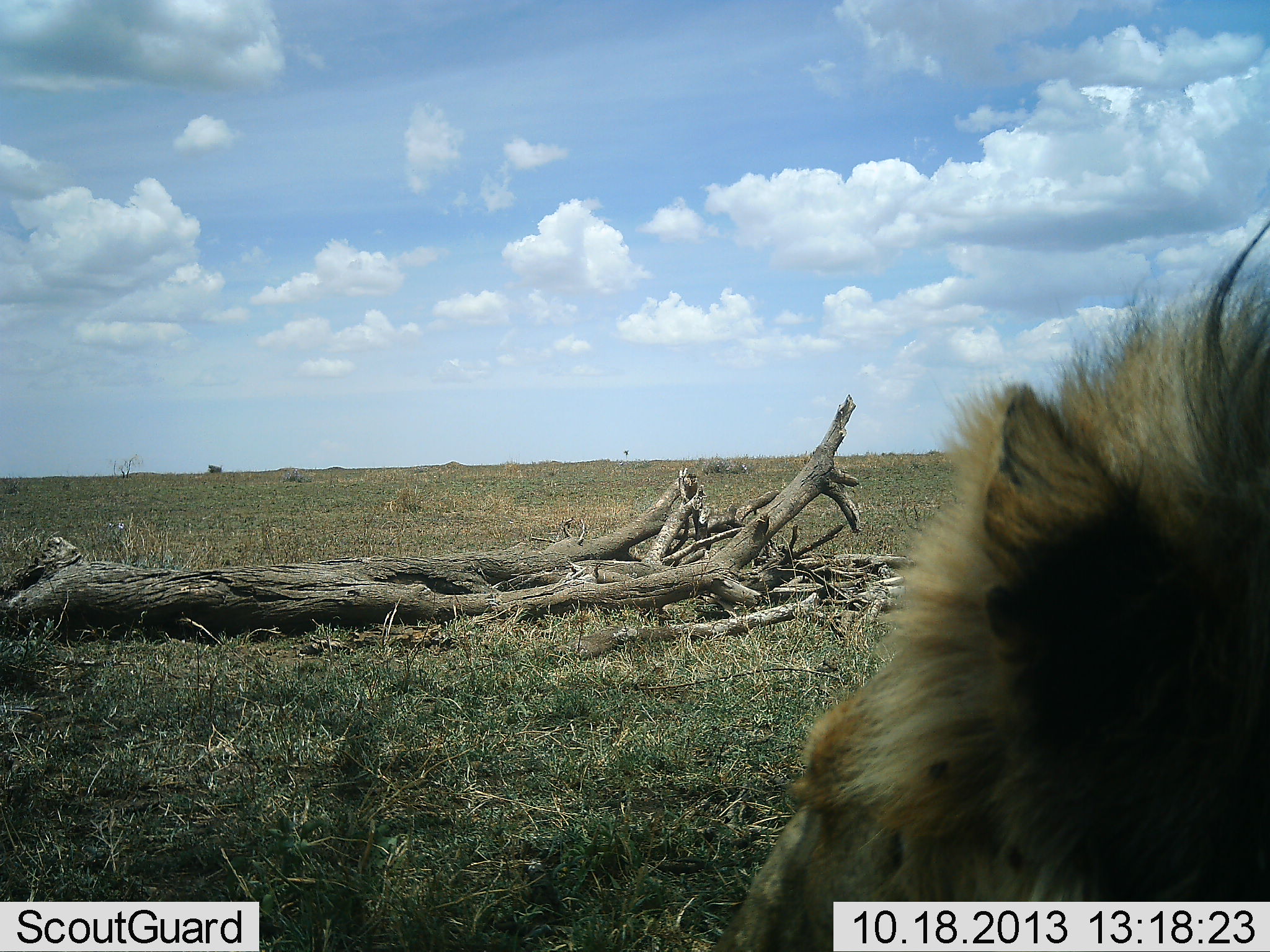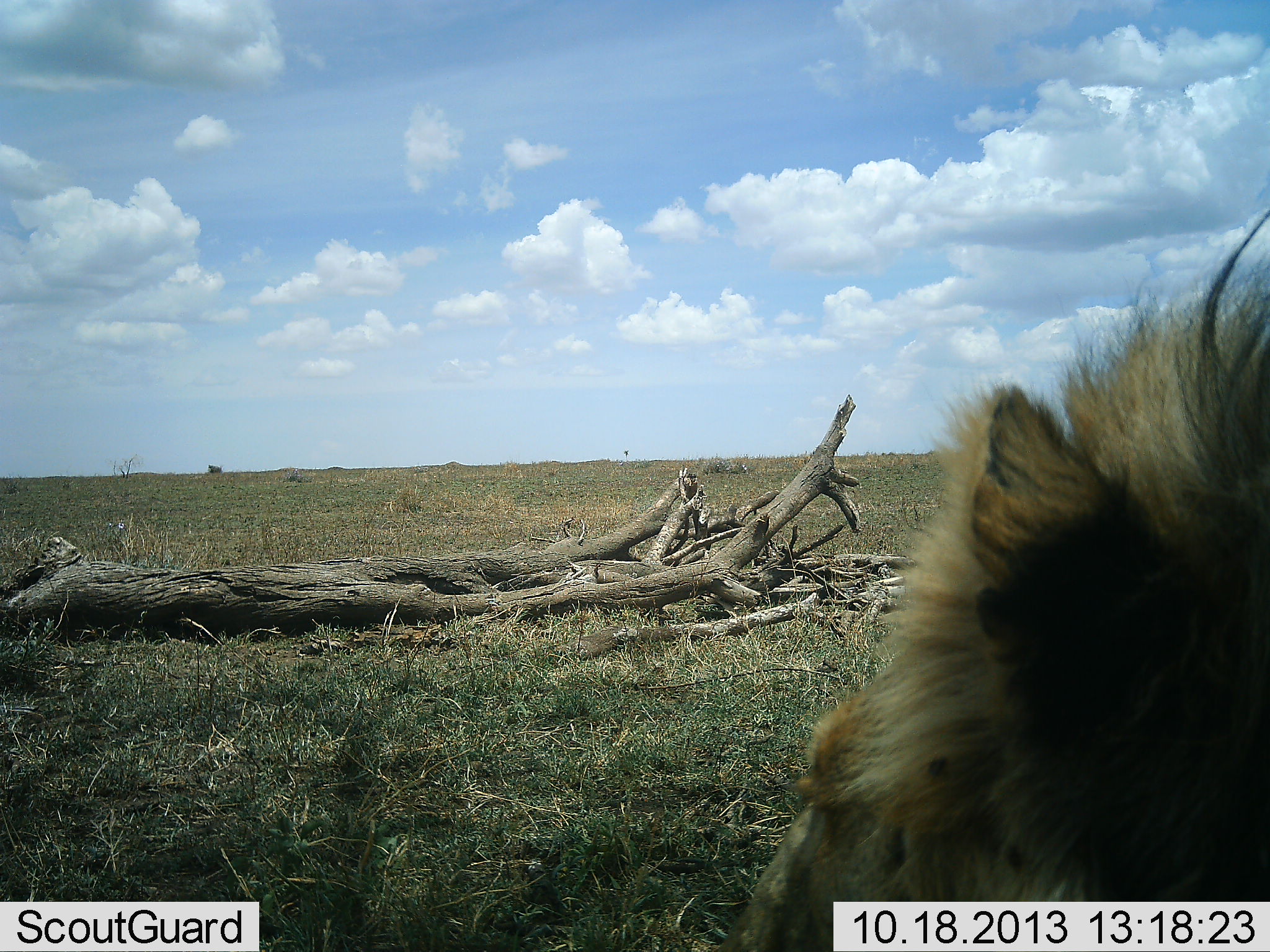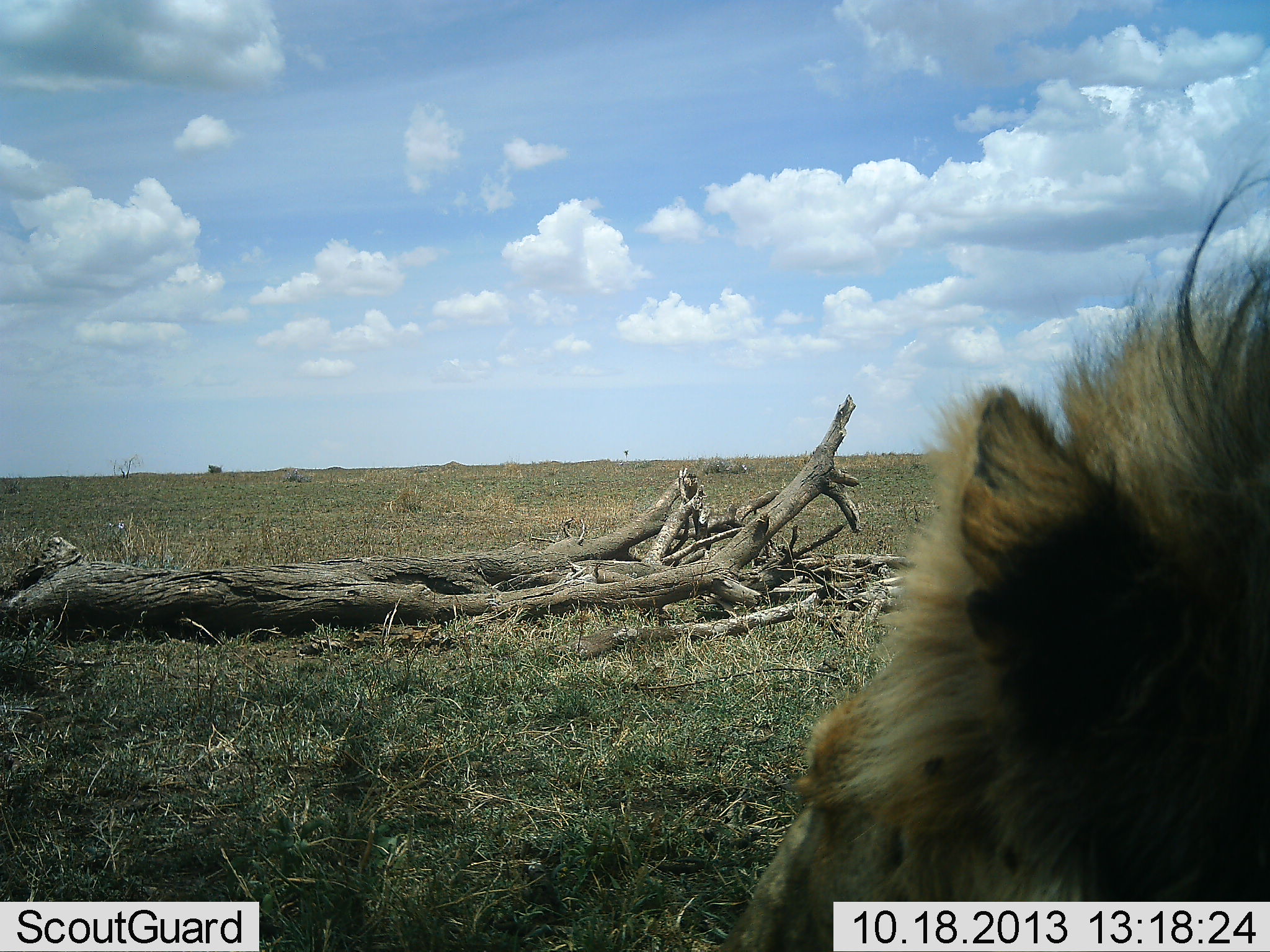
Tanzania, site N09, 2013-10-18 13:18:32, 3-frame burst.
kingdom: Animalia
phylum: Chordata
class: Mammalia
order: Carnivora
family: Felidae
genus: Panthera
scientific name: Panthera leo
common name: lion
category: lionmale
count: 1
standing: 50%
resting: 30%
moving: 20%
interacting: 0%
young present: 0%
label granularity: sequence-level